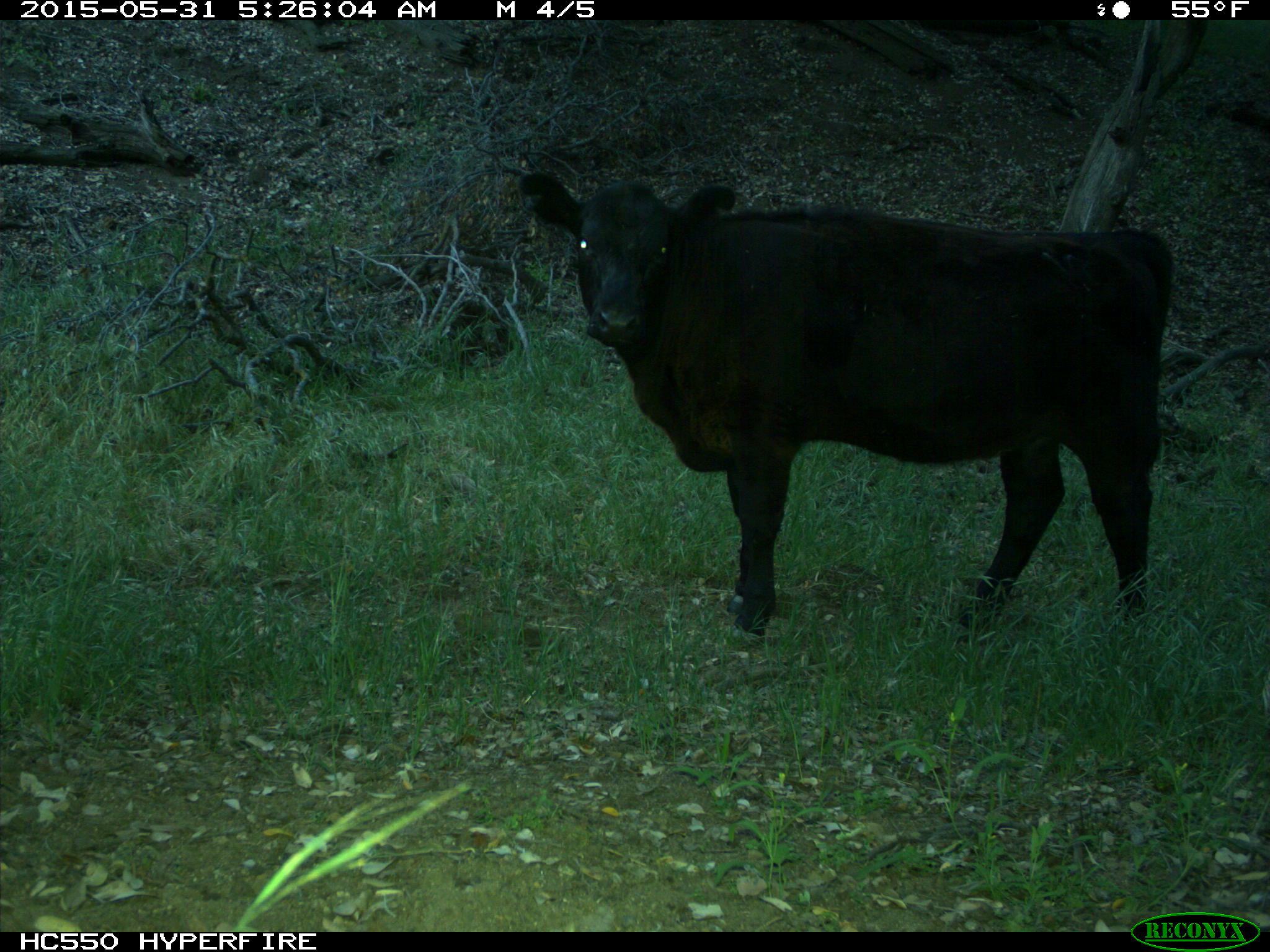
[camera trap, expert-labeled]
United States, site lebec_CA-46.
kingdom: Animalia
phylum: Chordata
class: Mammalia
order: Artiodactyla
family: Bovidae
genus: Bos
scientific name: Bos taurus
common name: domestic cow